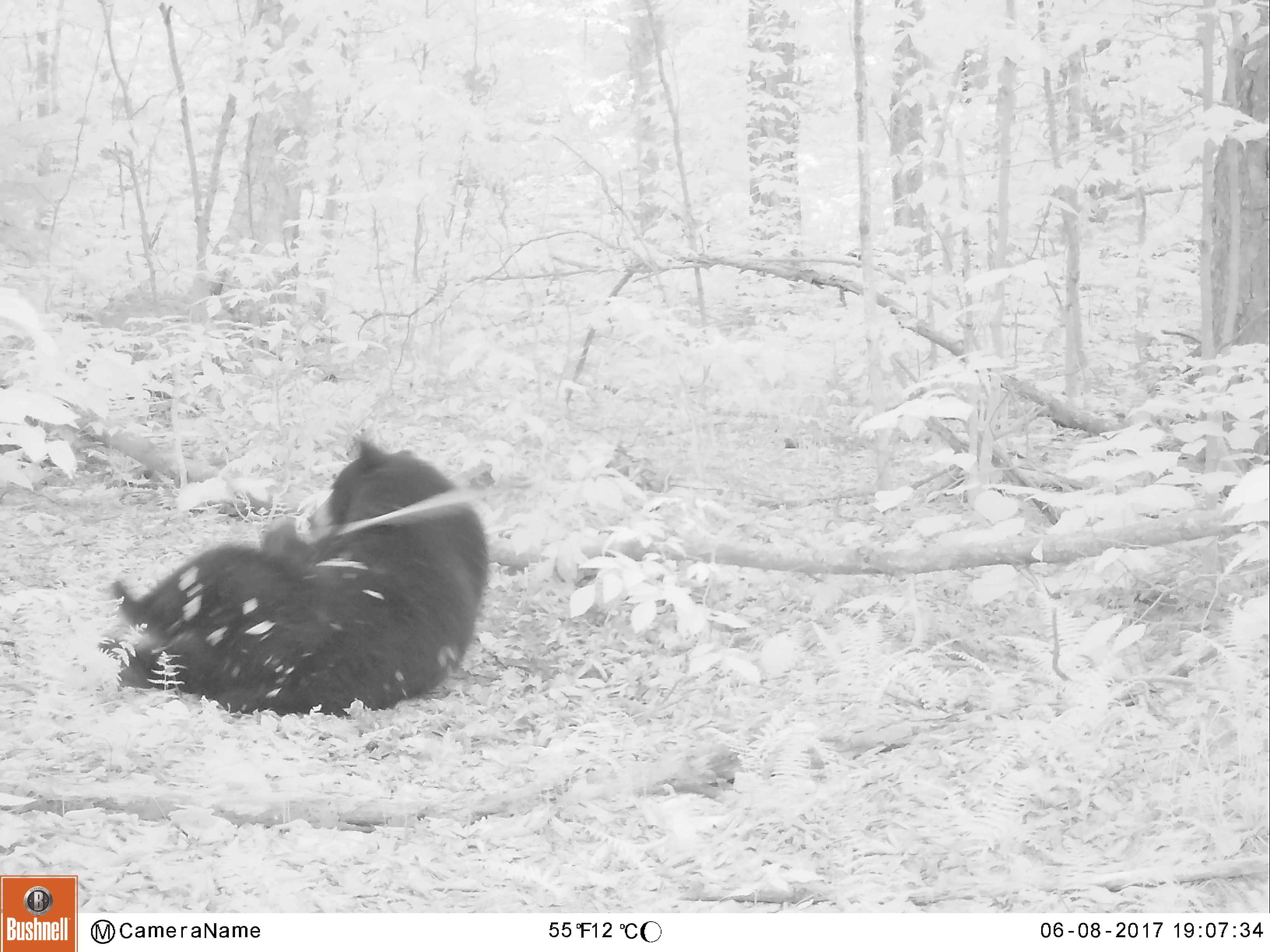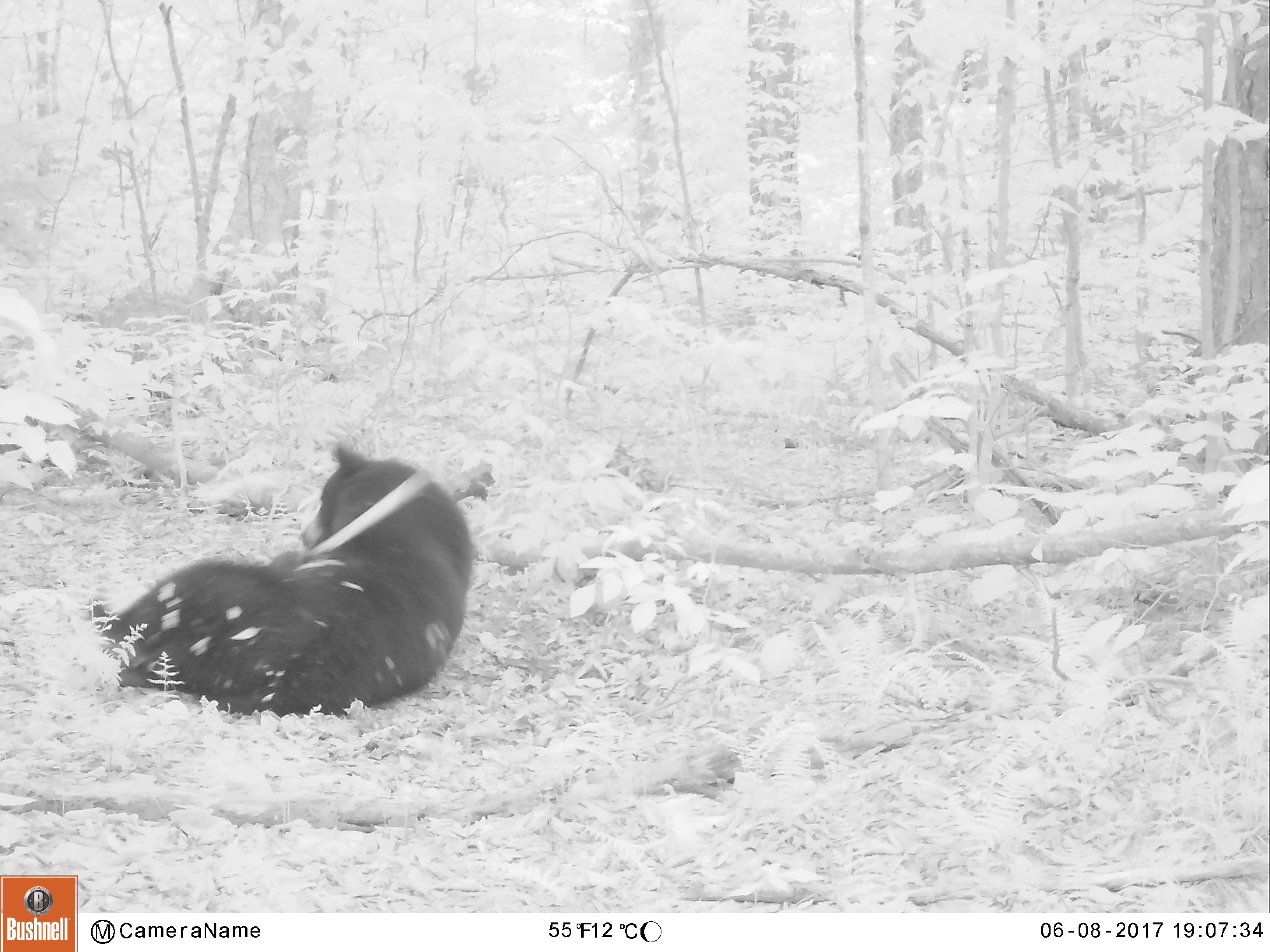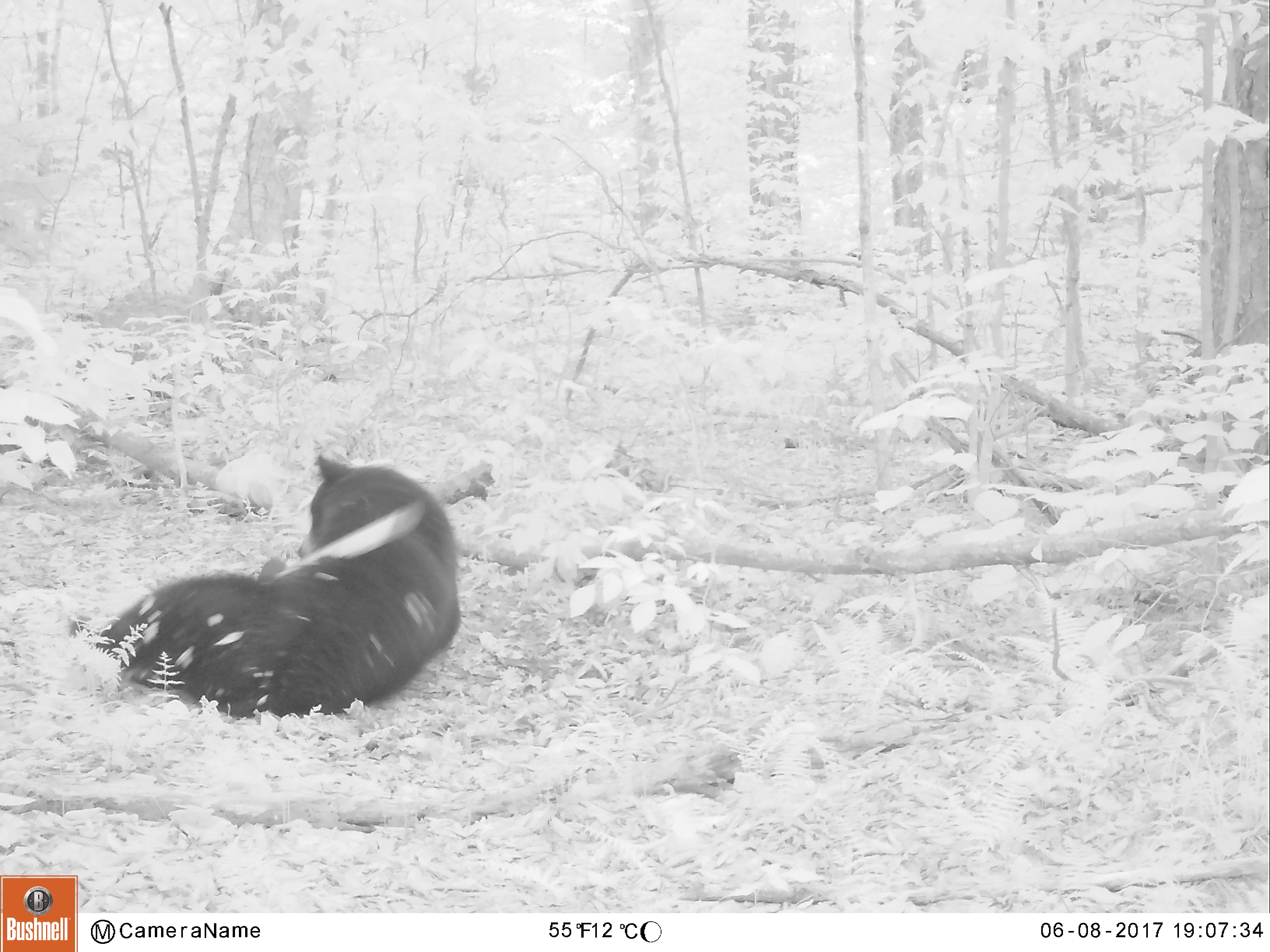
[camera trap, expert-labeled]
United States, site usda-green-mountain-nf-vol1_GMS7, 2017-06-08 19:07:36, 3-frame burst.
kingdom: Animalia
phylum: Chordata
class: Mammalia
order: Carnivora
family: Ursidae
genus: Ursus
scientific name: Ursus americanus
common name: black bear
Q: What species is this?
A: Black bear (Ursus americanus).